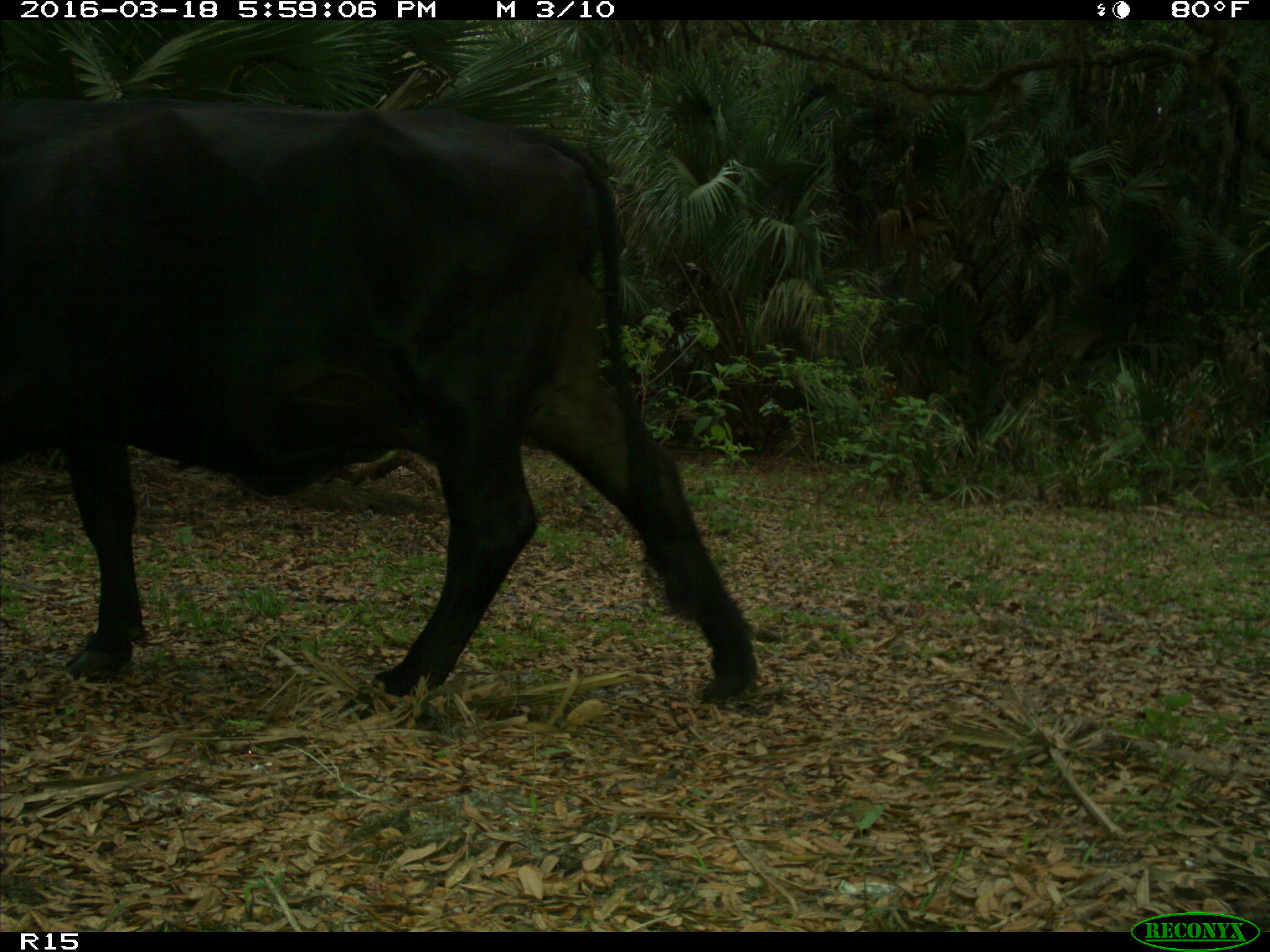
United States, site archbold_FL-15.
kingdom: Animalia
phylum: Chordata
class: Mammalia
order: Artiodactyla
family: Bovidae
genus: Bos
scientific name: Bos taurus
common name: domestic cow